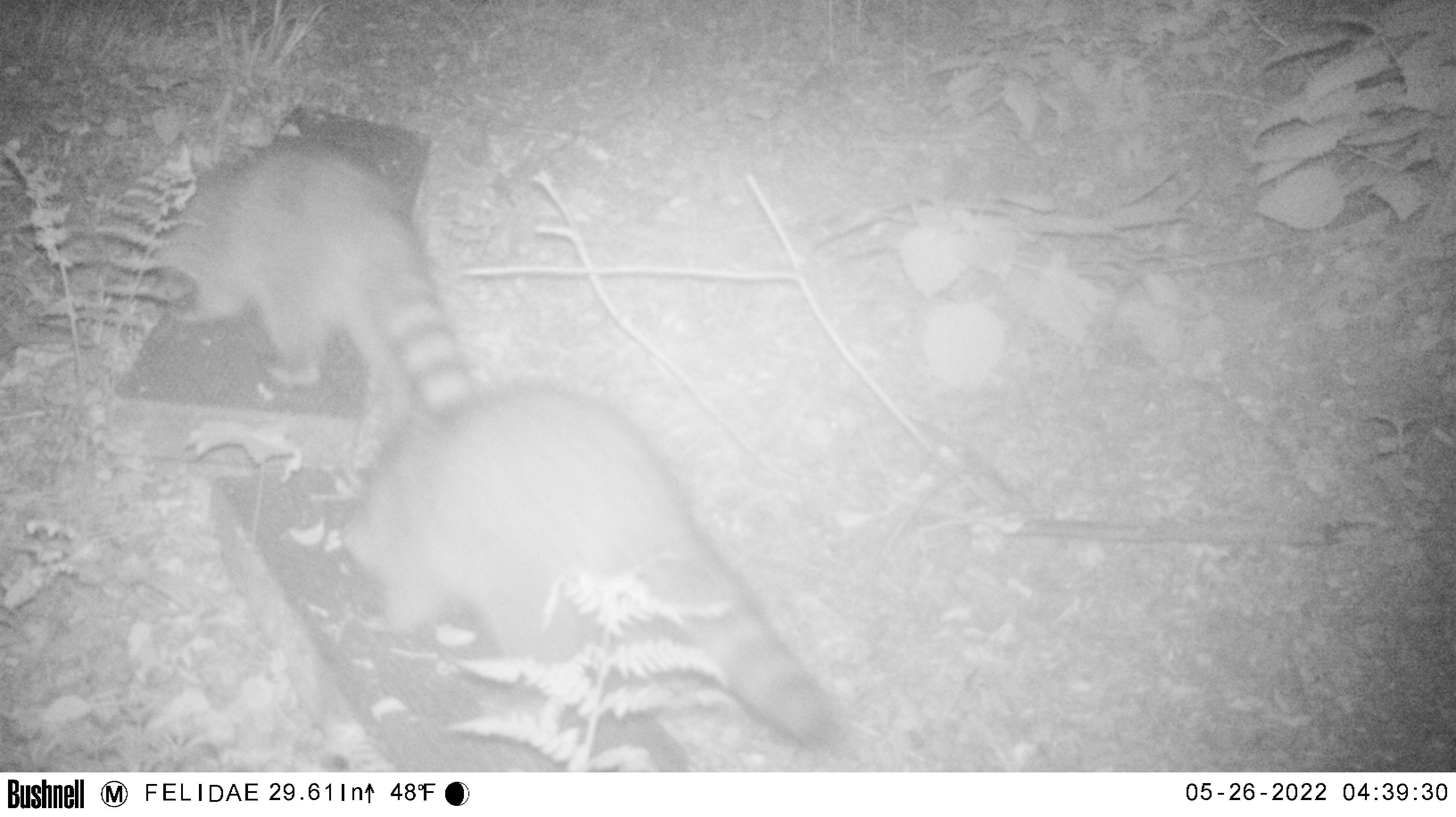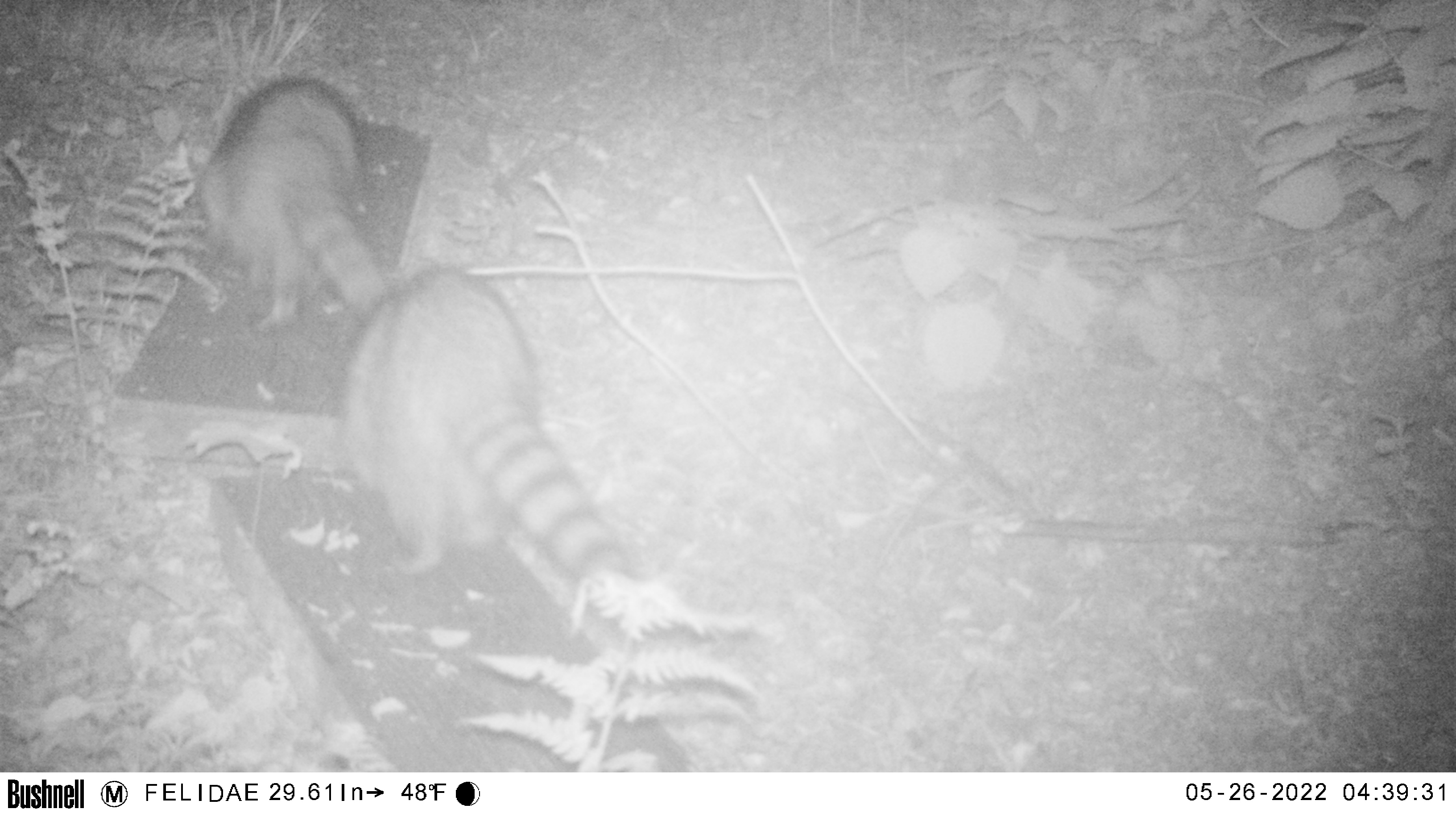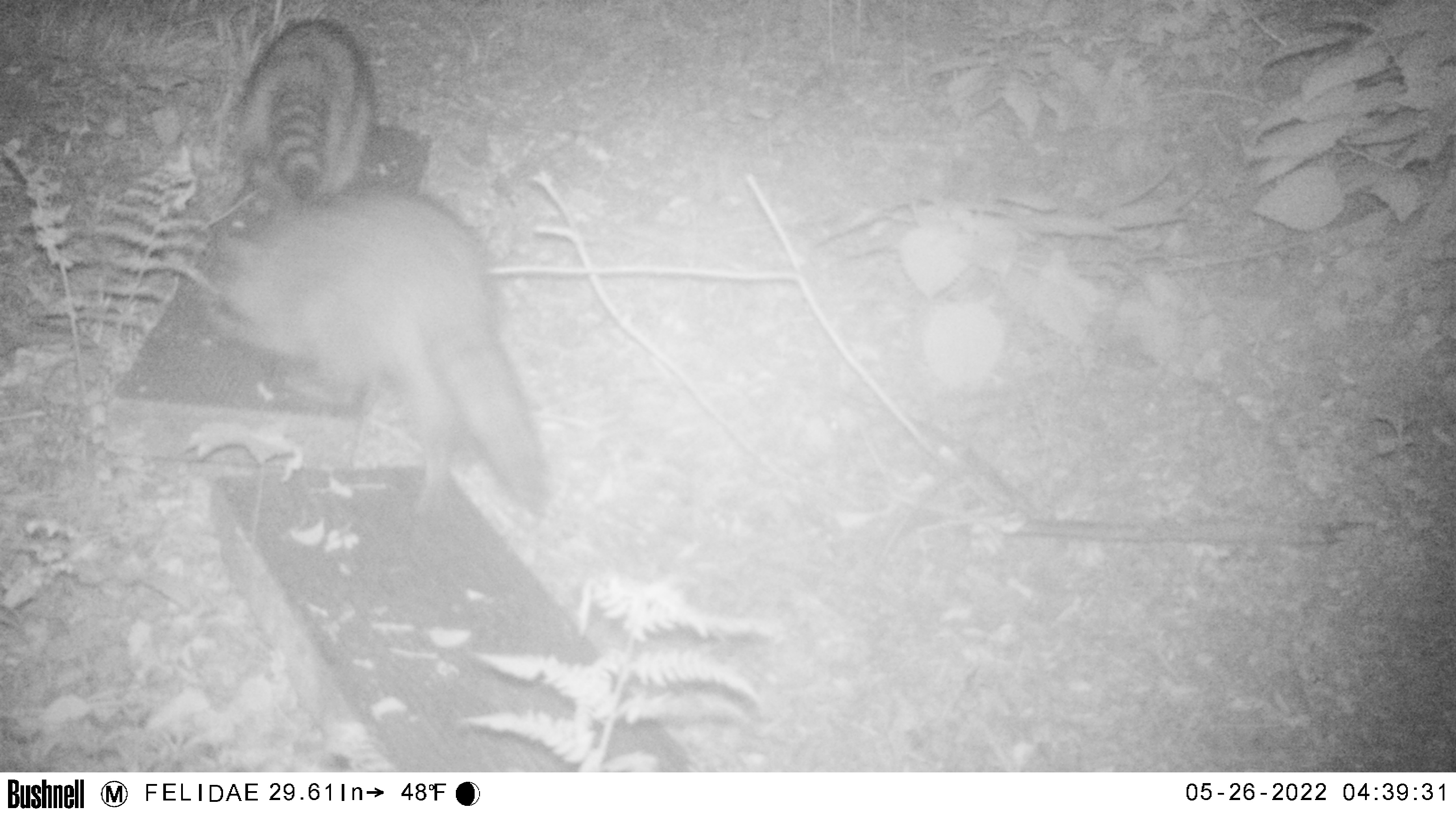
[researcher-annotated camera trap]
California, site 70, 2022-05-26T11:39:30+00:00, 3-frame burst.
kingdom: Animalia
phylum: Chordata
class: Mammalia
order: Carnivora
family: Procyonidae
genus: Procyon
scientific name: Procyon lotor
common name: raccoon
Raccoon (Procyon lotor).